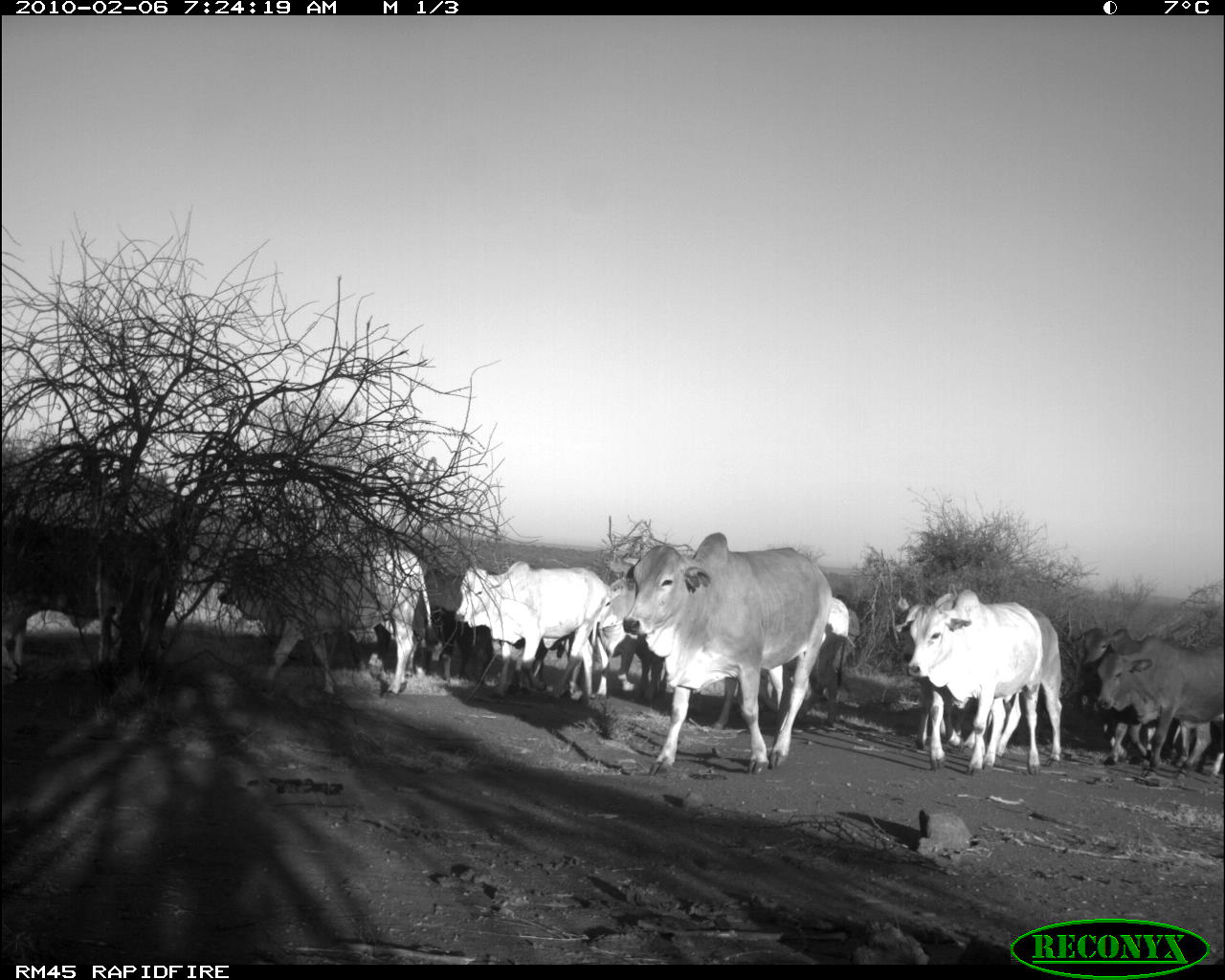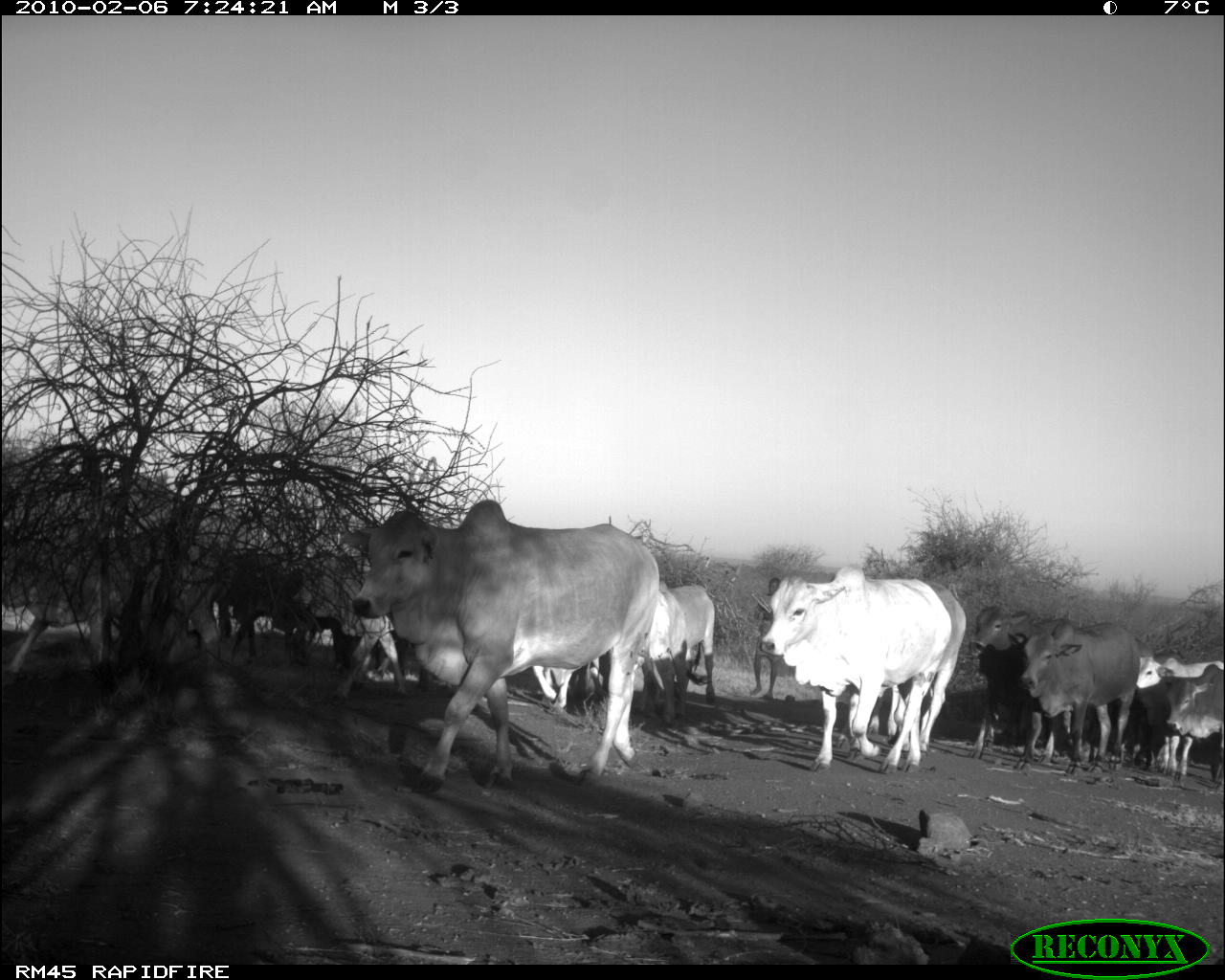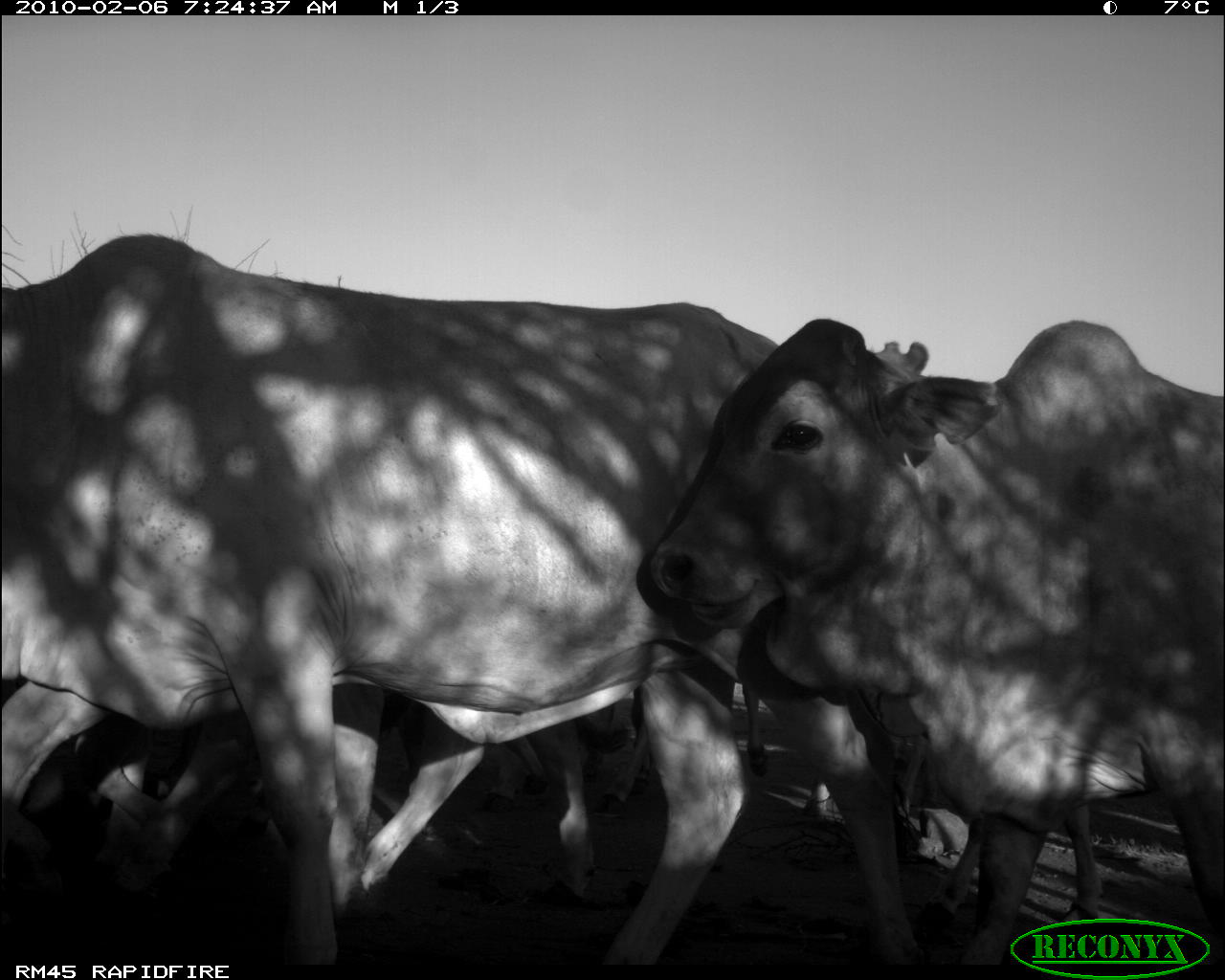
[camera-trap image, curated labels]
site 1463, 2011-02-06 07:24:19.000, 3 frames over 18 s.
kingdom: Animalia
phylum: Chordata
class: Mammalia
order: Artiodactyla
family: Bovidae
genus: Bos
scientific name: Bos taurus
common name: domestic cattle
Bos taurus (domestic cattle), count 10.